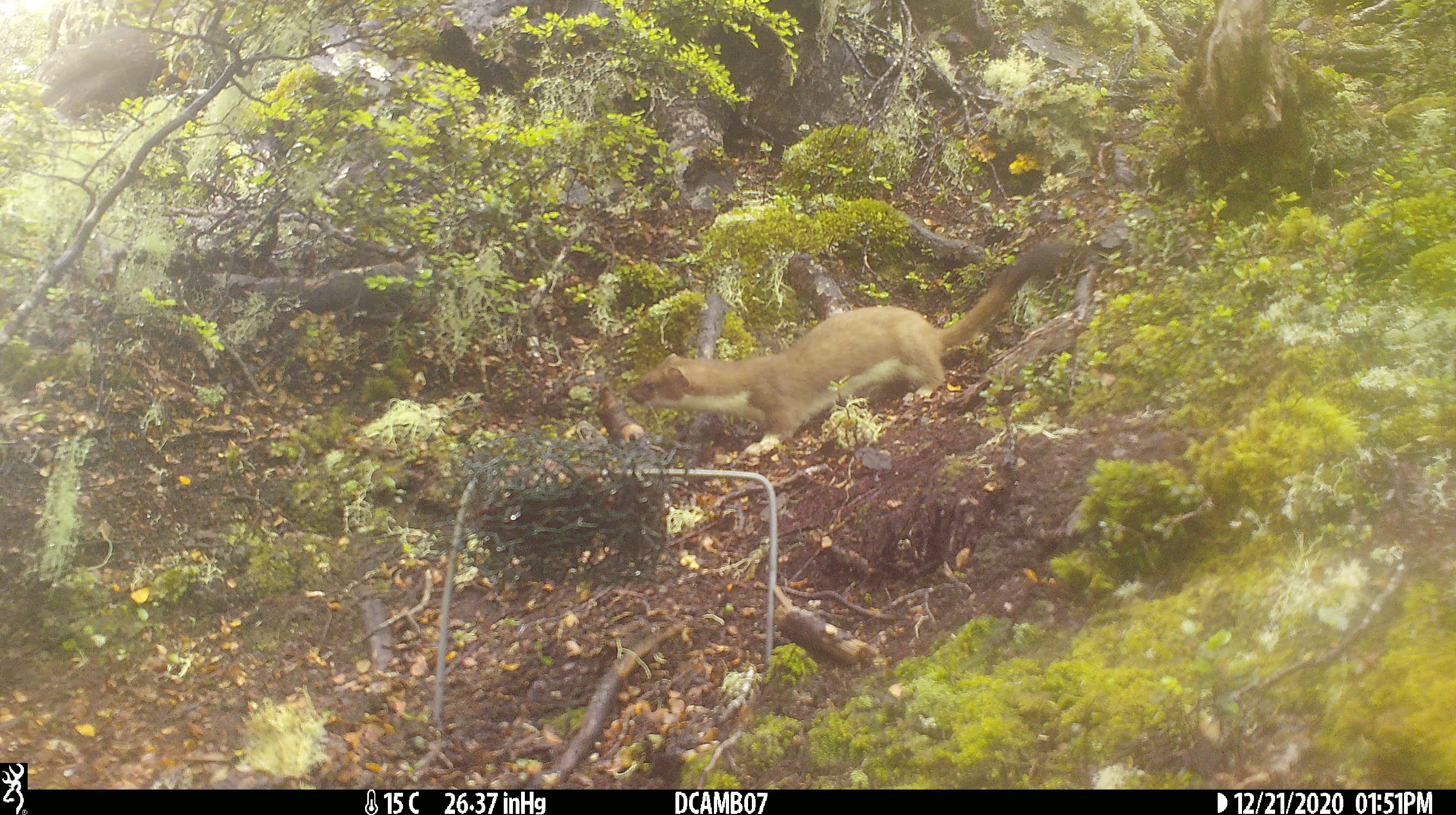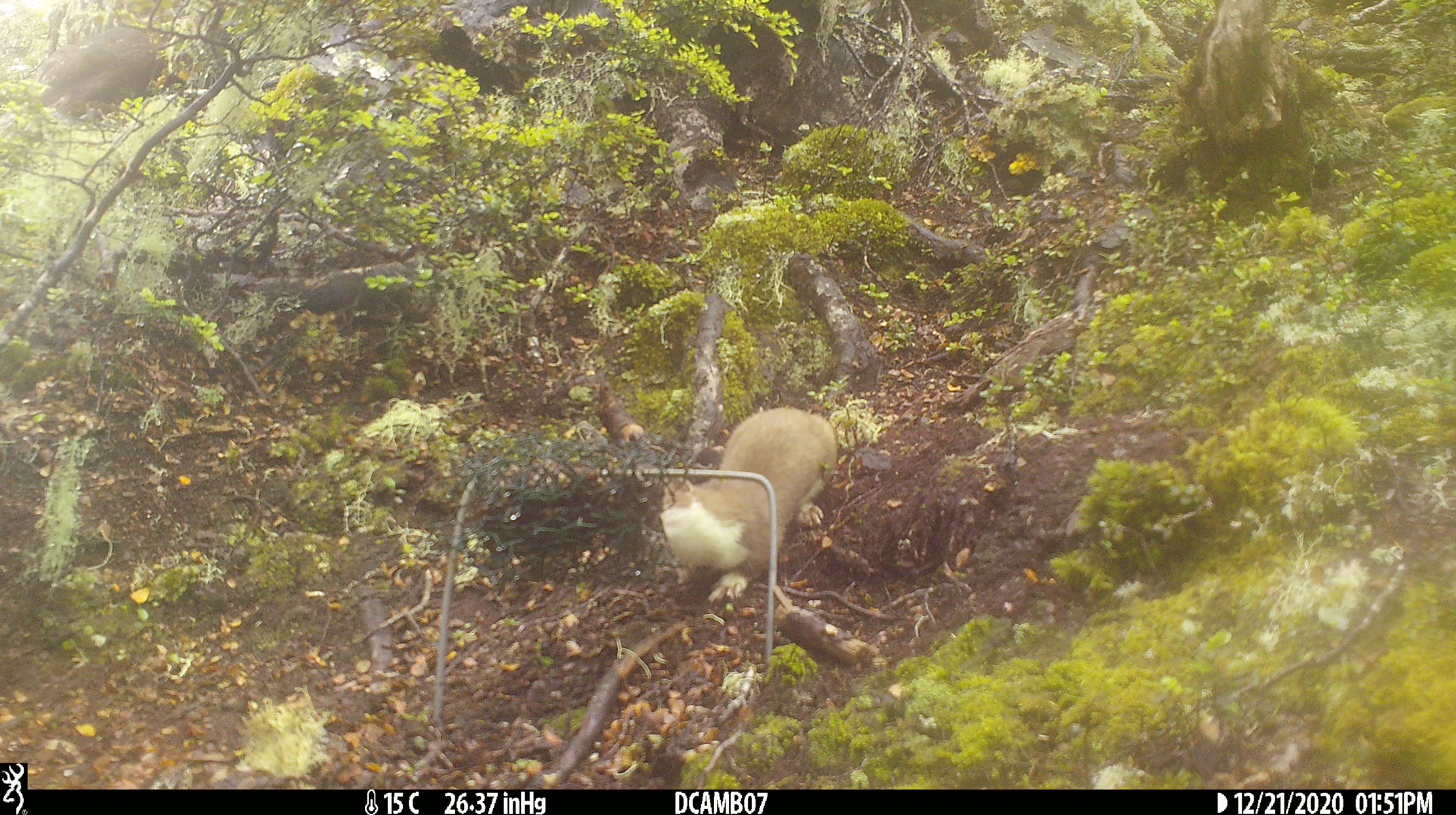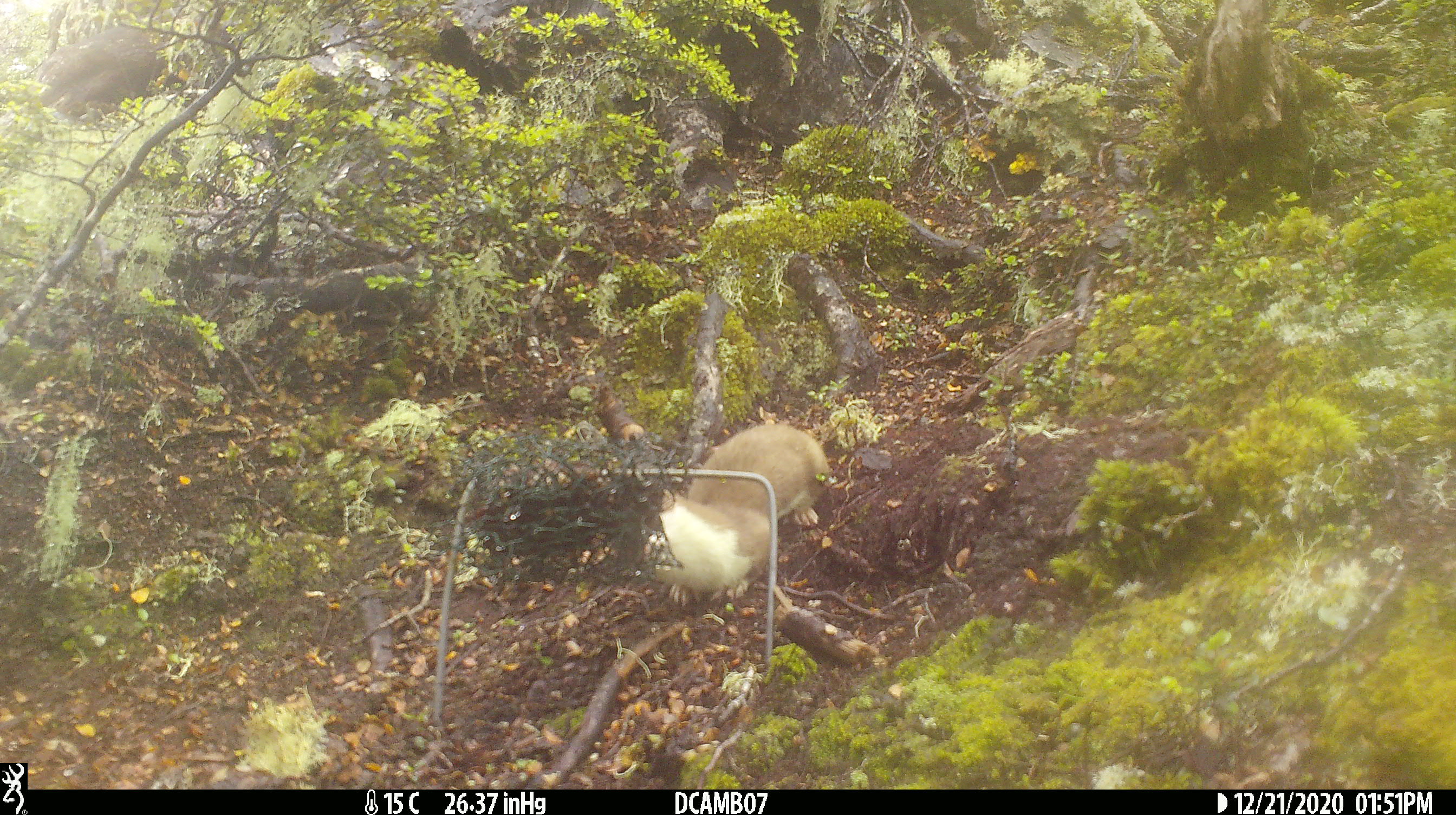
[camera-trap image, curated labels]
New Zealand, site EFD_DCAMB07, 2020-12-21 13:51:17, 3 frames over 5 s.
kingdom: Animalia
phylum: Chordata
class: Mammalia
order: Carnivora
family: Mustelidae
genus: Mustela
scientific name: Mustela erminea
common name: stoat